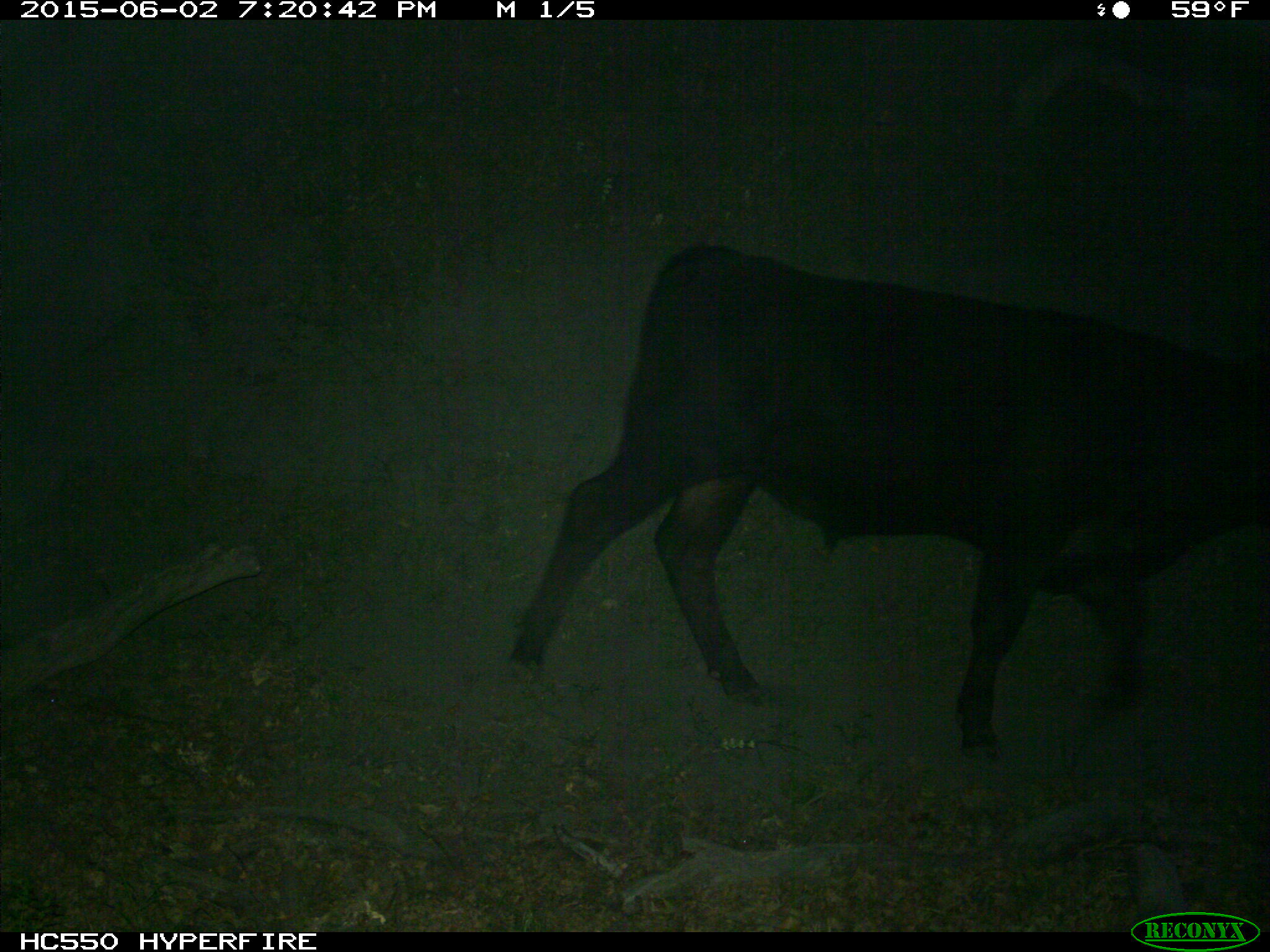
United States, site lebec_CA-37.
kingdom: Animalia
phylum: Chordata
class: Mammalia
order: Artiodactyla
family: Bovidae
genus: Bos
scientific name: Bos taurus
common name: domestic cow